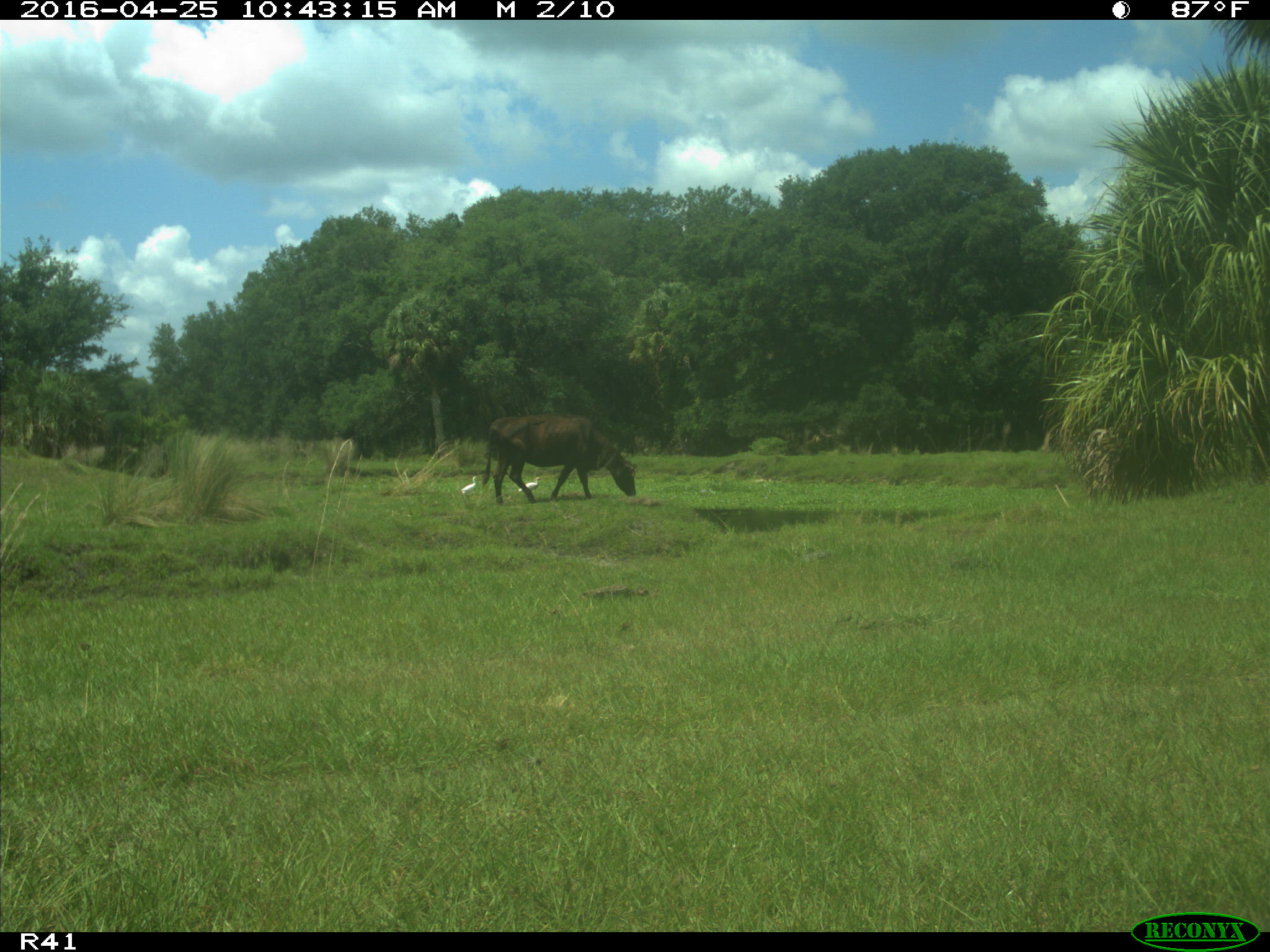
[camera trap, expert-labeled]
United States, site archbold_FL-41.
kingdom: Animalia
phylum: Chordata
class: Mammalia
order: Artiodactyla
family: Bovidae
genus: Bos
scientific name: Bos taurus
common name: domestic cow